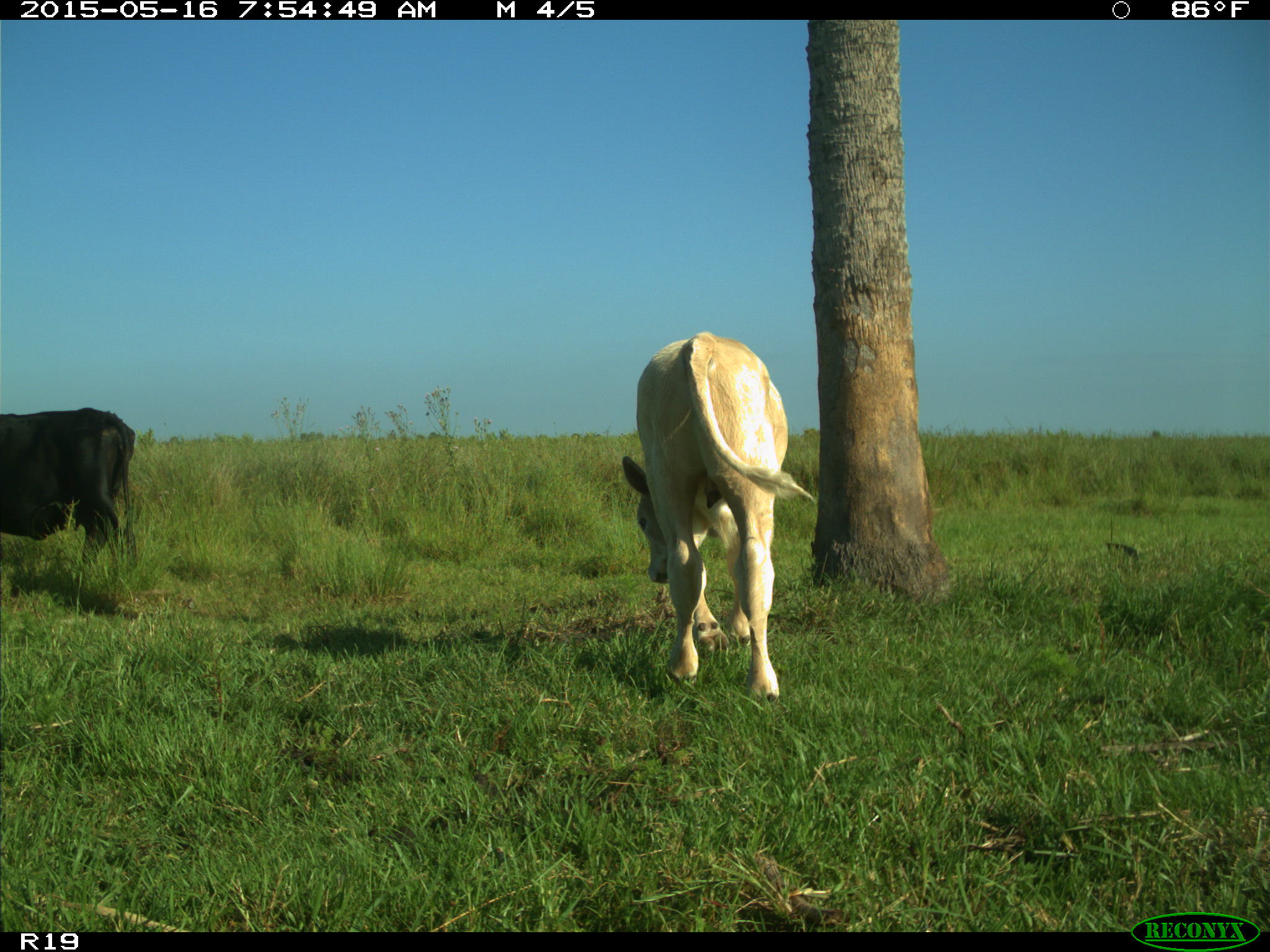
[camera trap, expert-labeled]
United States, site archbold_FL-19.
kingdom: Animalia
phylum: Chordata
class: Mammalia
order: Artiodactyla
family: Bovidae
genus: Bos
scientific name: Bos taurus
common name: domestic cow